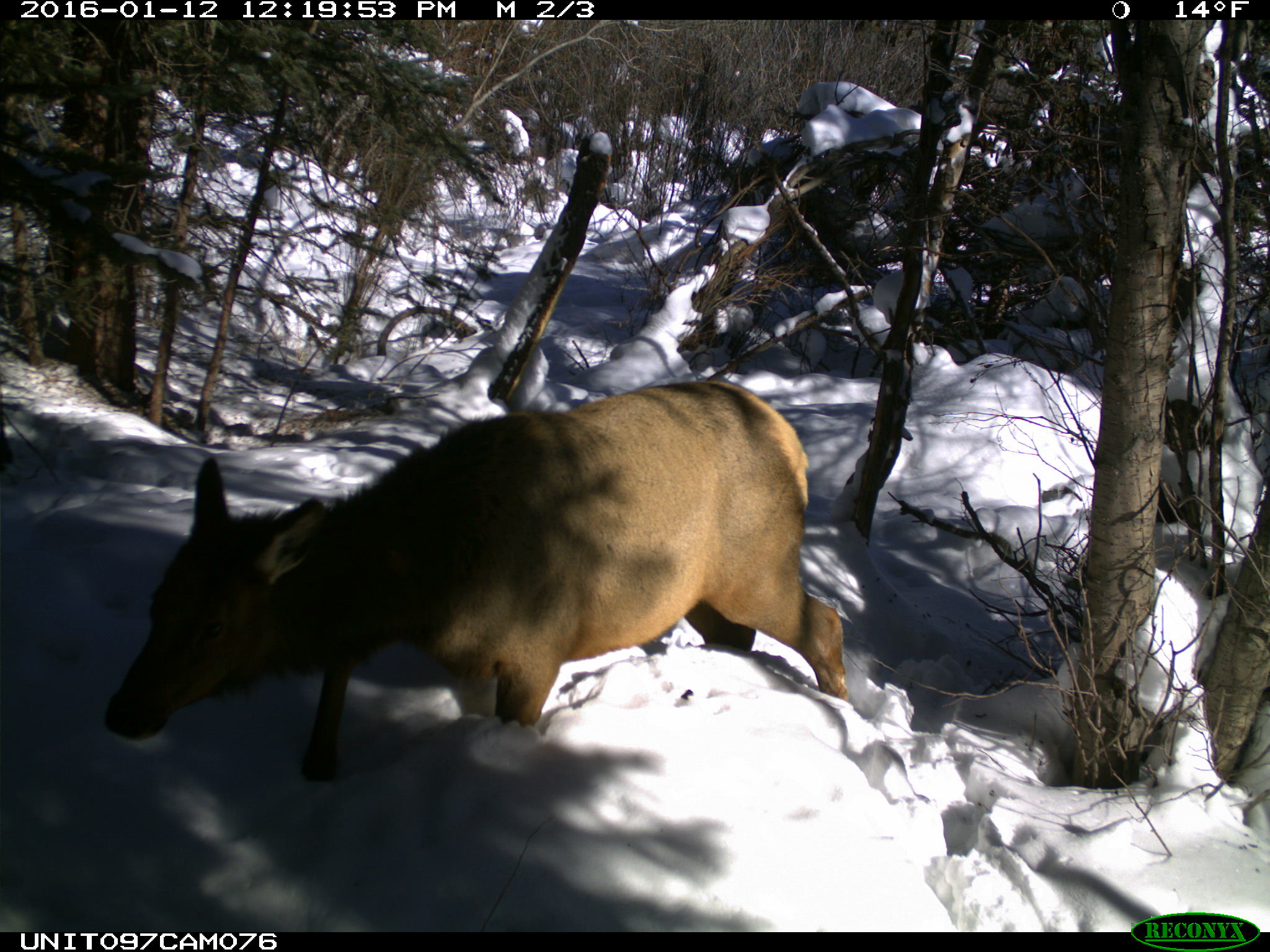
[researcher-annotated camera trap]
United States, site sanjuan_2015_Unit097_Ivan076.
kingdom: Animalia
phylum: Chordata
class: Mammalia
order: Artiodactyla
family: Cervidae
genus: Cervus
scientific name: Cervus elaphus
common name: red deer